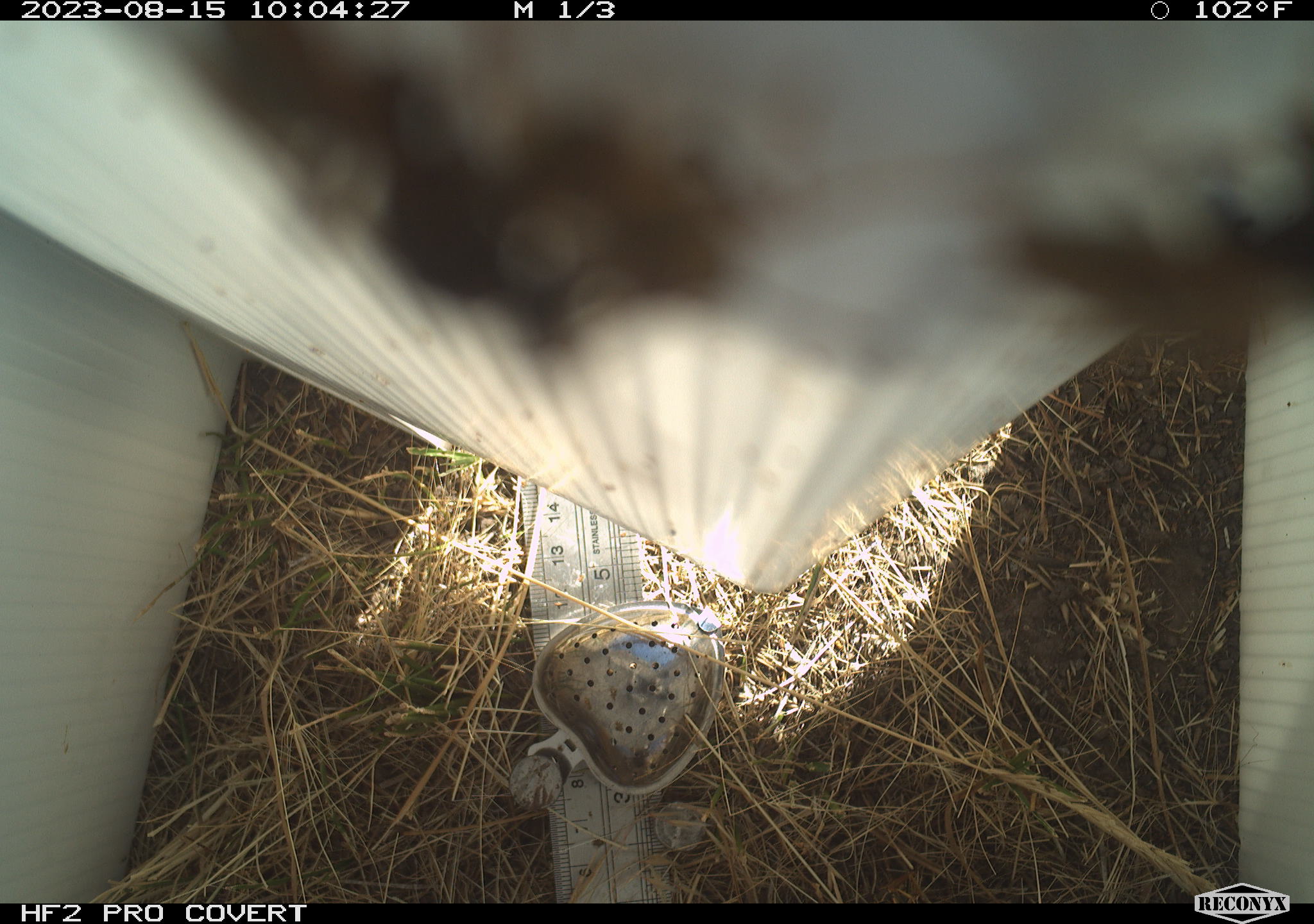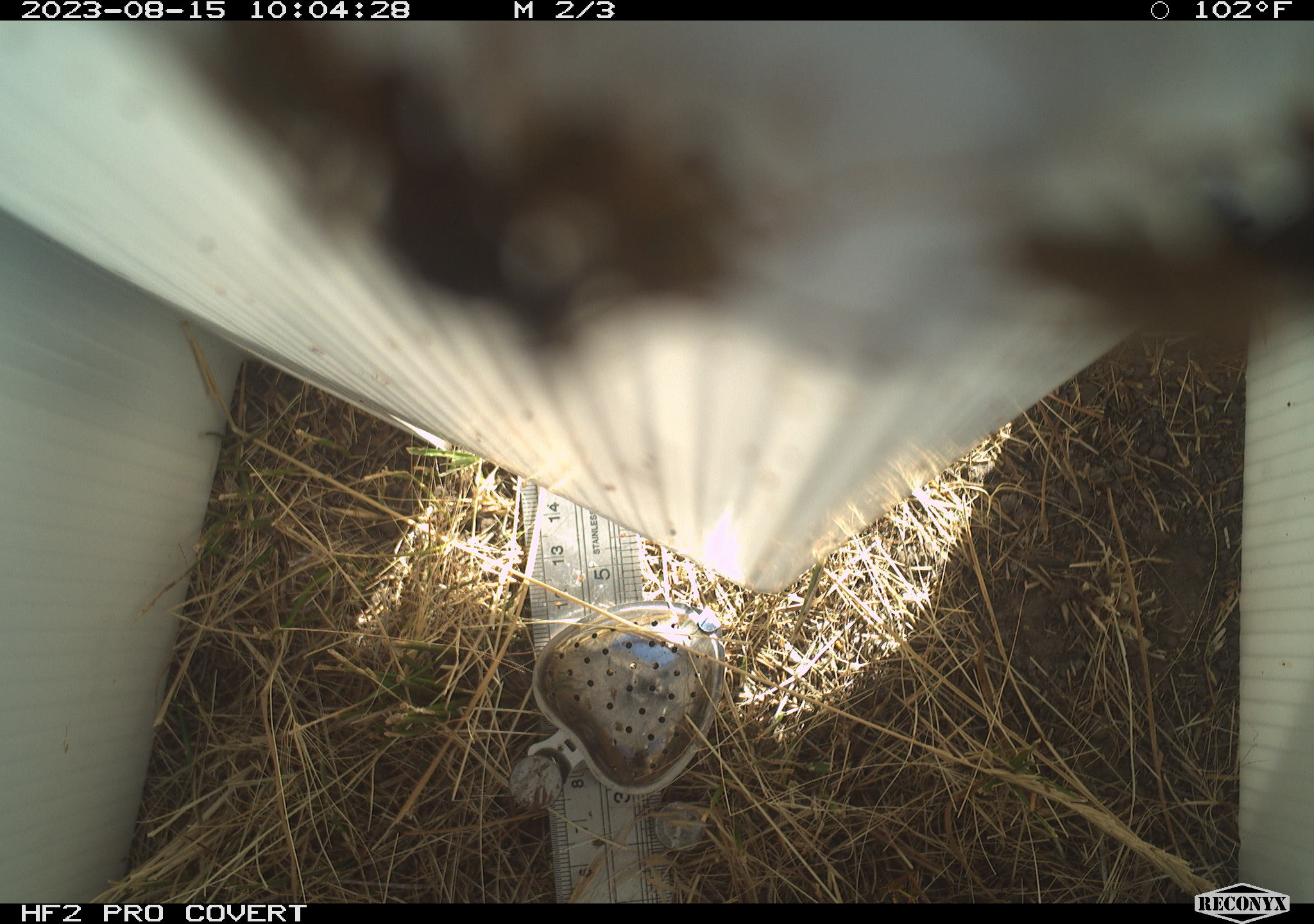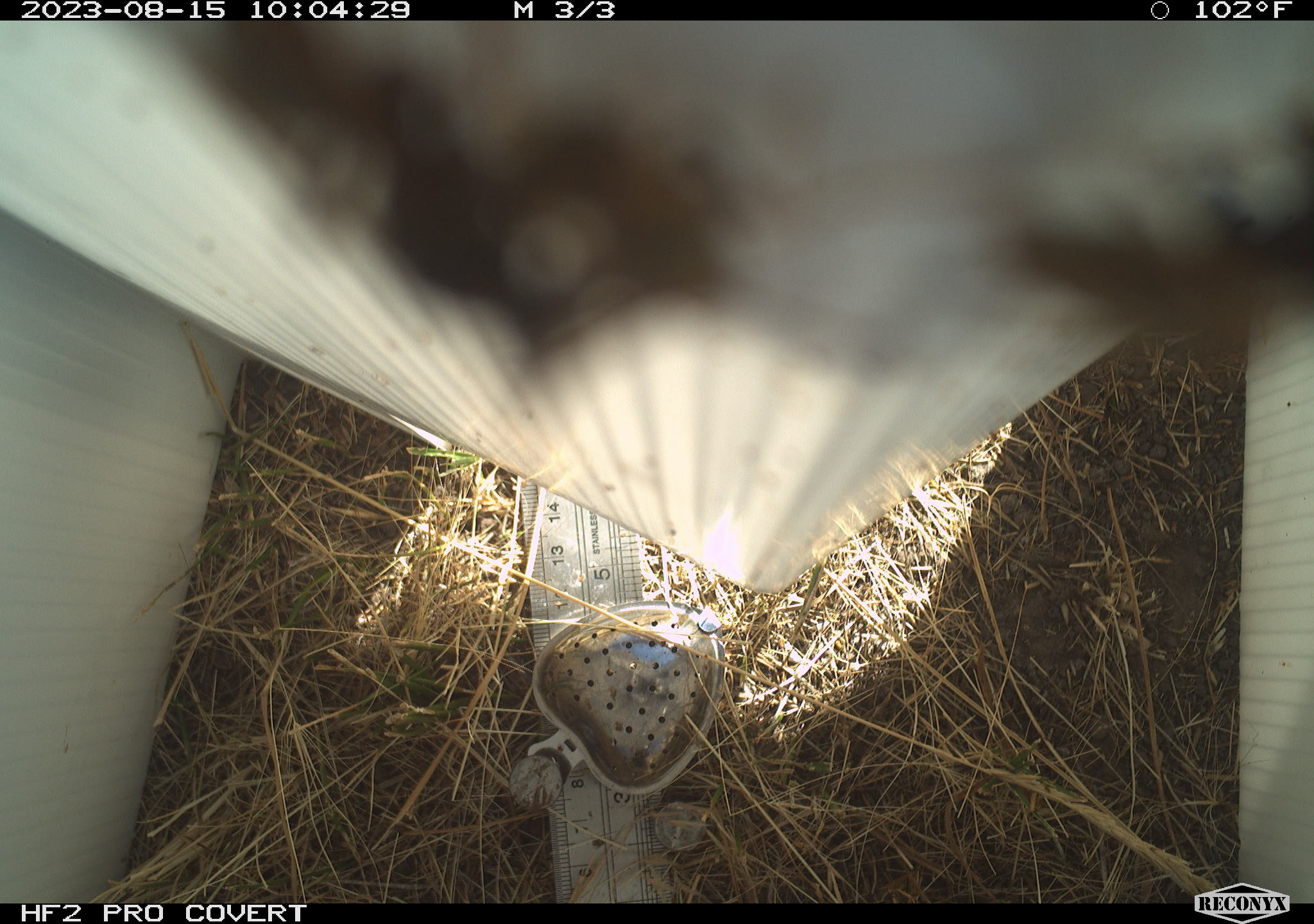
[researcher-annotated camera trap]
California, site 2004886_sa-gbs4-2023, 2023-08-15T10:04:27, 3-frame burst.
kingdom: Animalia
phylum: Arthropoda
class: Insecta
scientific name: Insecta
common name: insect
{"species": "insect (Insecta)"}